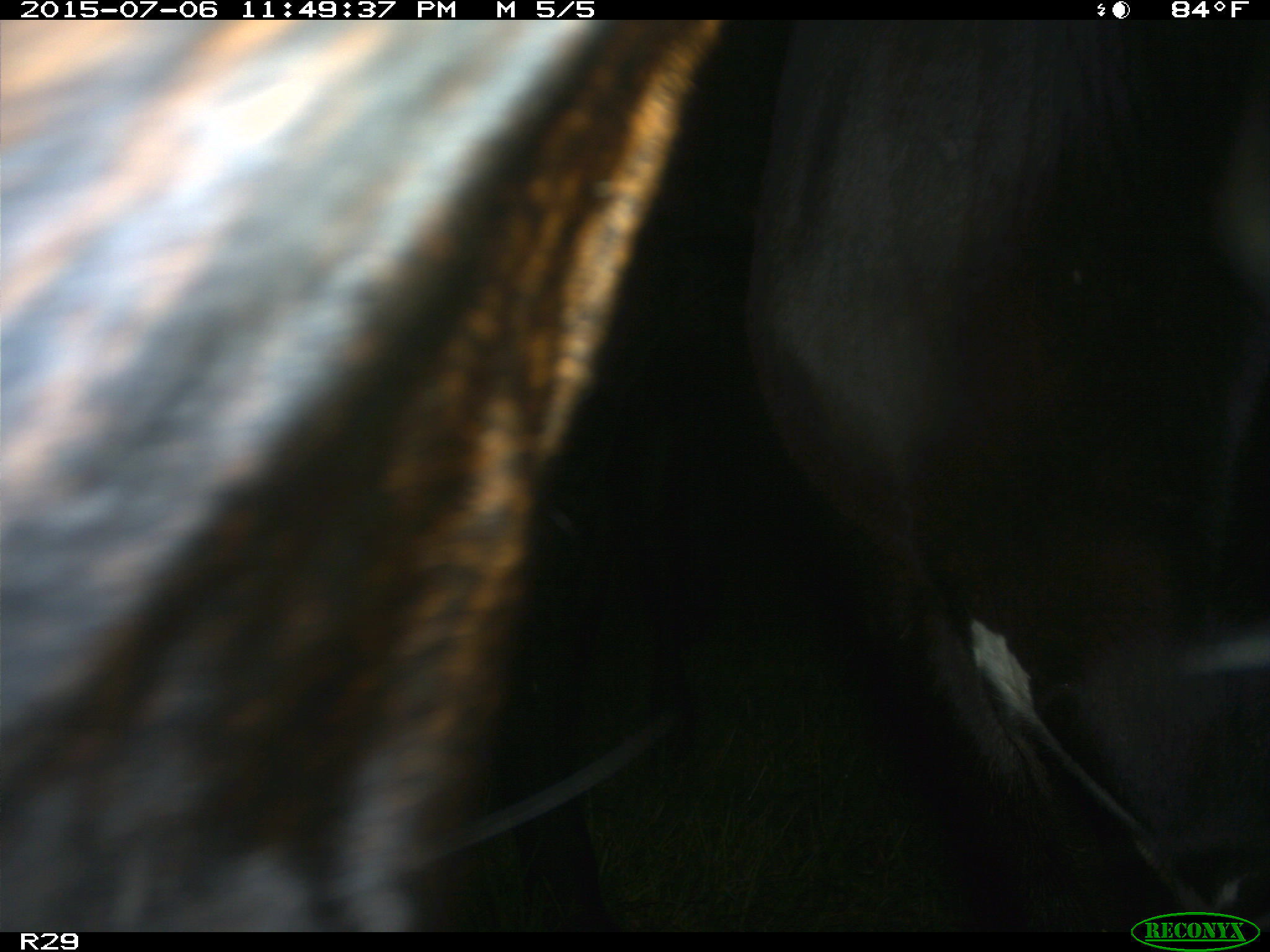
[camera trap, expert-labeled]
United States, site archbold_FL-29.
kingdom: Animalia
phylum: Chordata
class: Mammalia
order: Artiodactyla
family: Bovidae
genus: Bos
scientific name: Bos taurus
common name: domestic cow